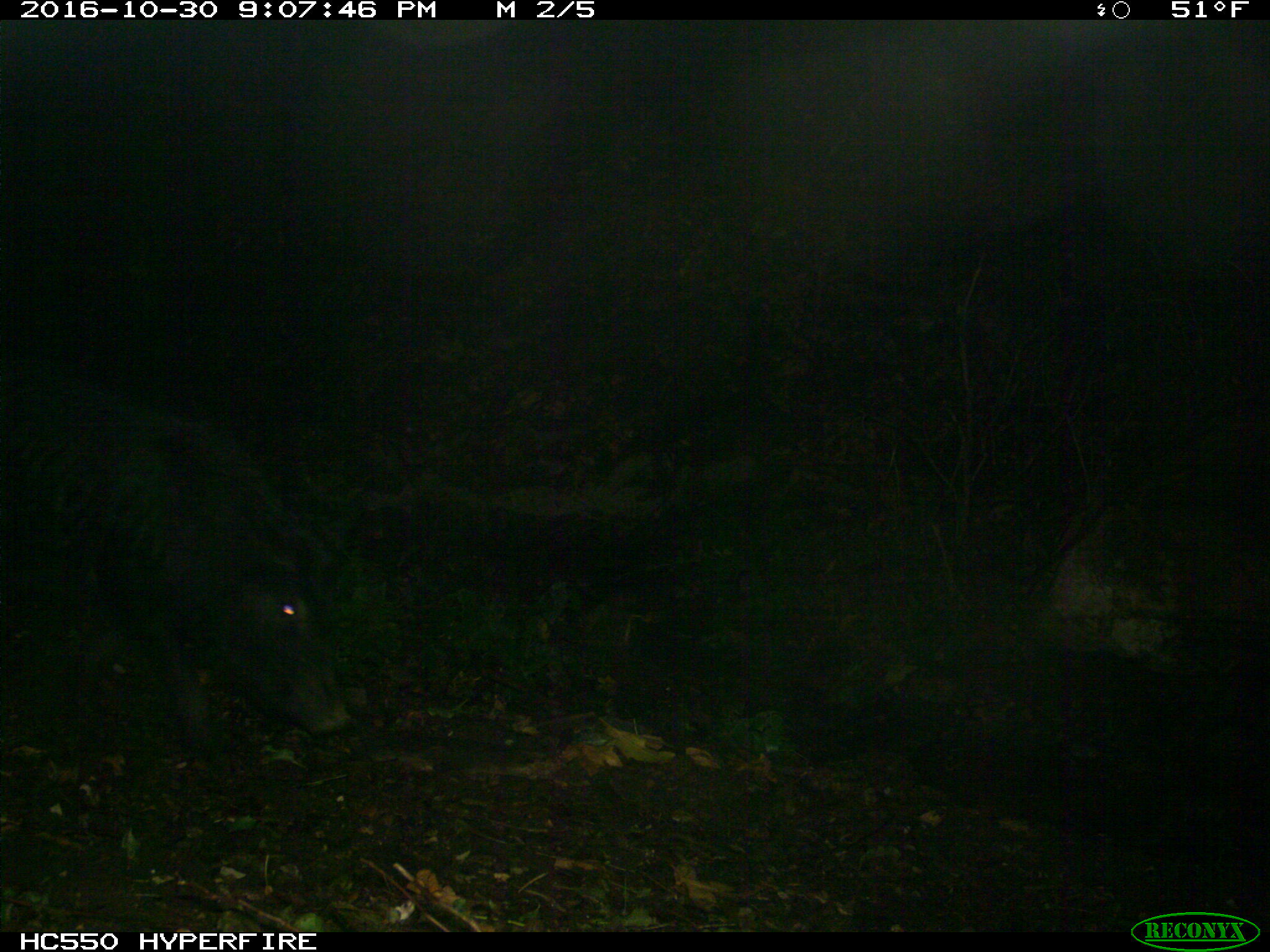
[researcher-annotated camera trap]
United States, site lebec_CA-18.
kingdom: Animalia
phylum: Chordata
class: Mammalia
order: Artiodactyla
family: Suidae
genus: Sus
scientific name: Sus scrofa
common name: wild boar